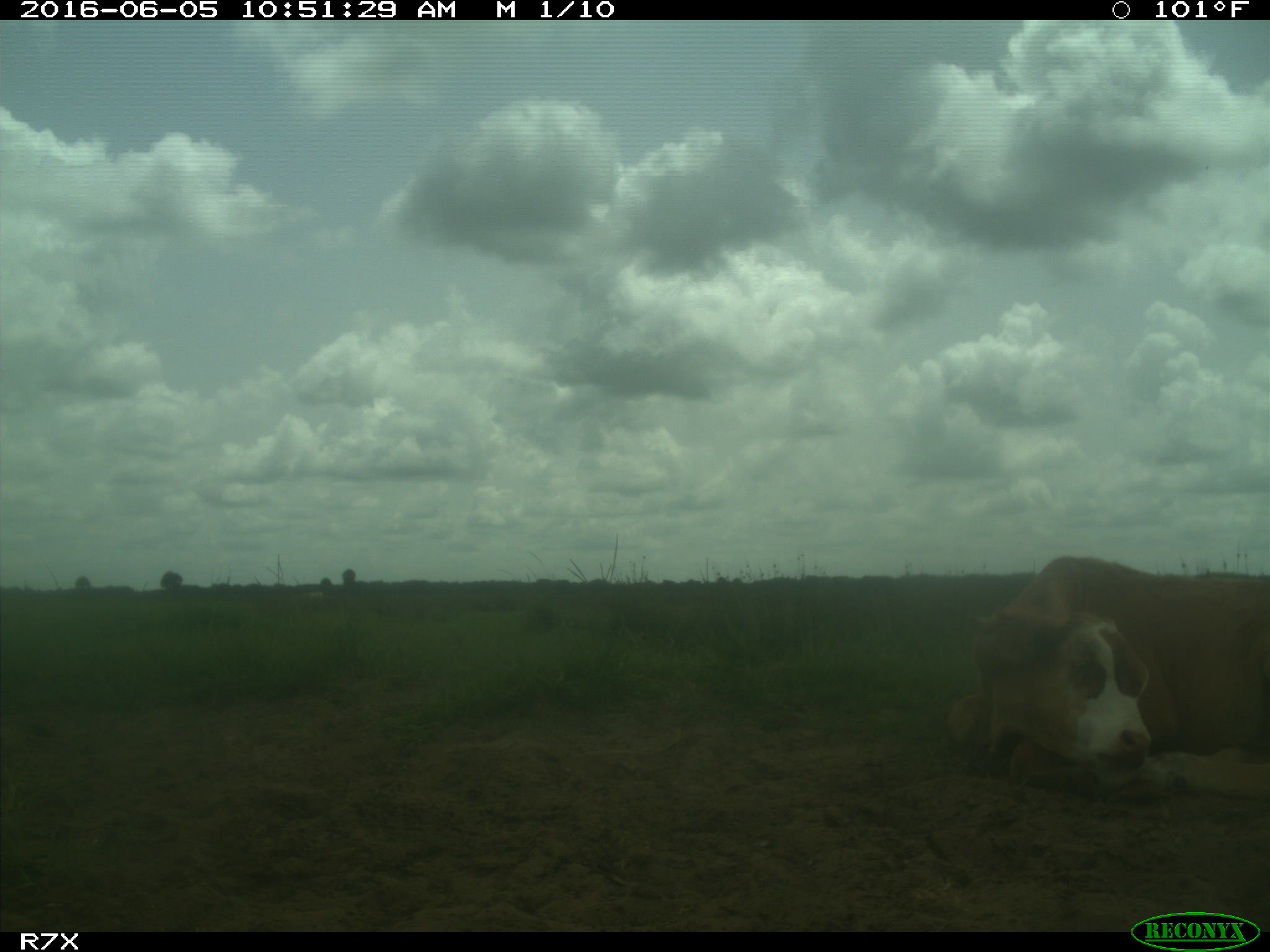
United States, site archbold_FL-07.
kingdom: Animalia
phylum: Chordata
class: Mammalia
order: Artiodactyla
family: Bovidae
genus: Bos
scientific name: Bos taurus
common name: domestic cow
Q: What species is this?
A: Bos taurus (domestic cow).